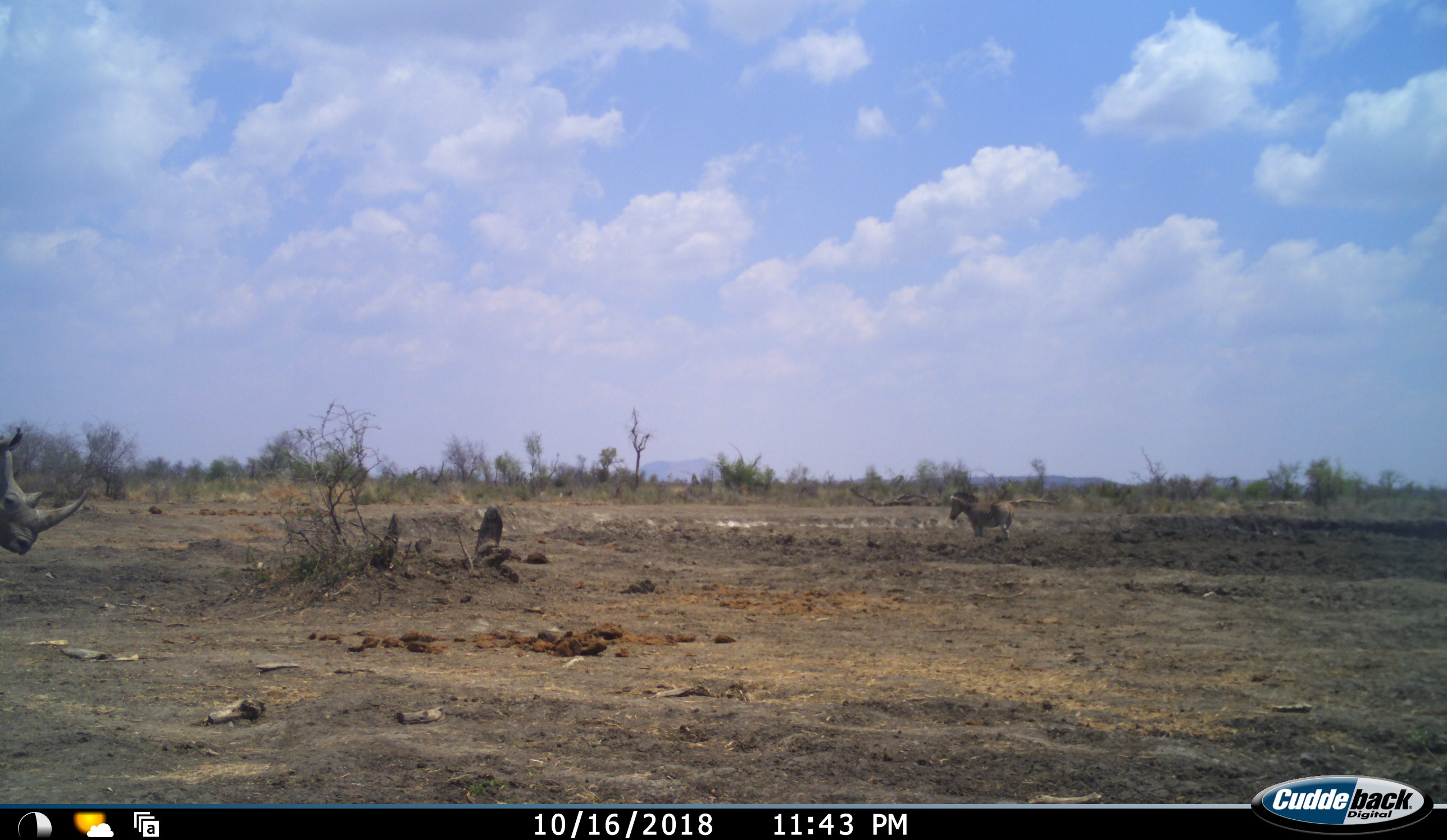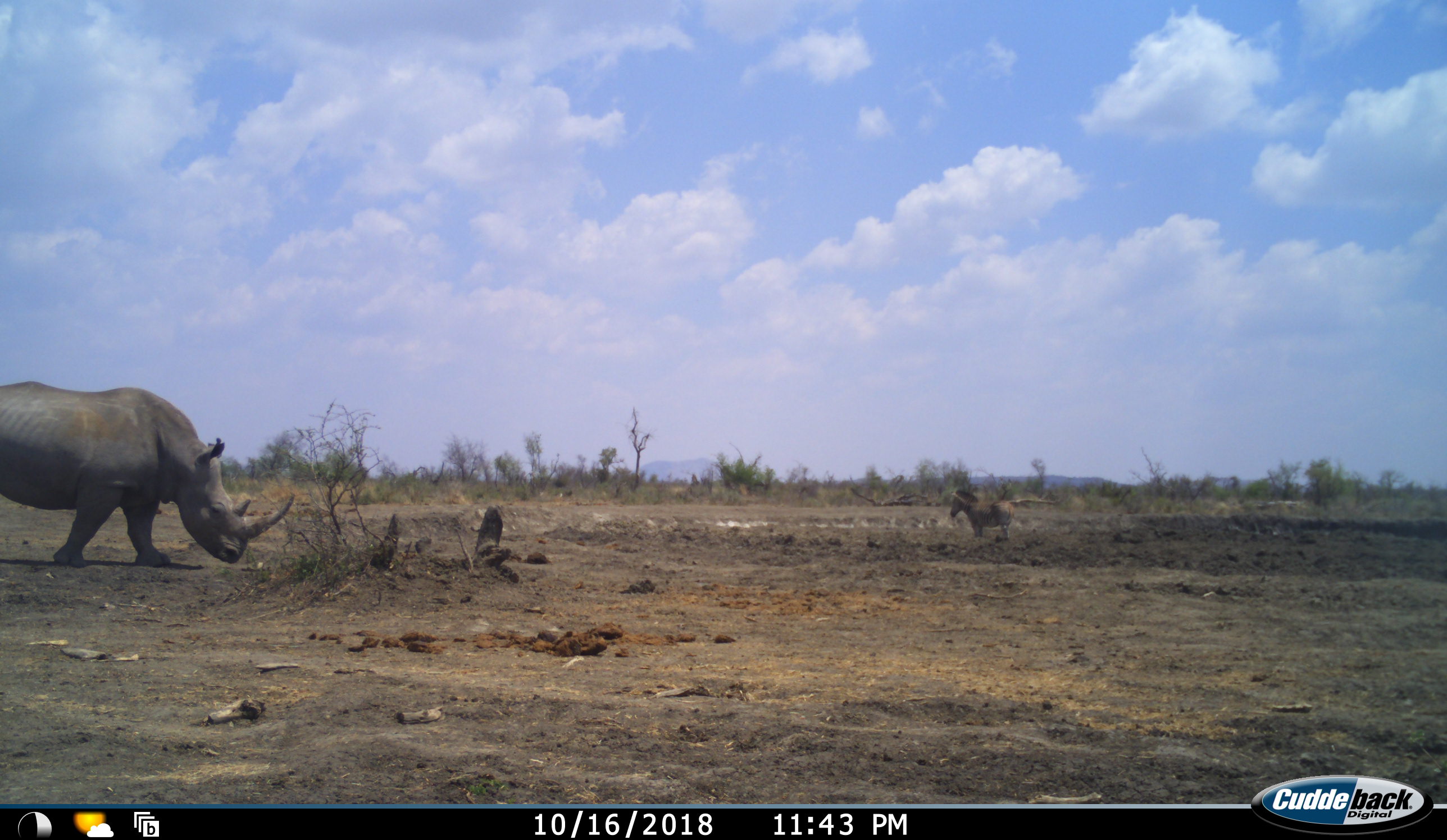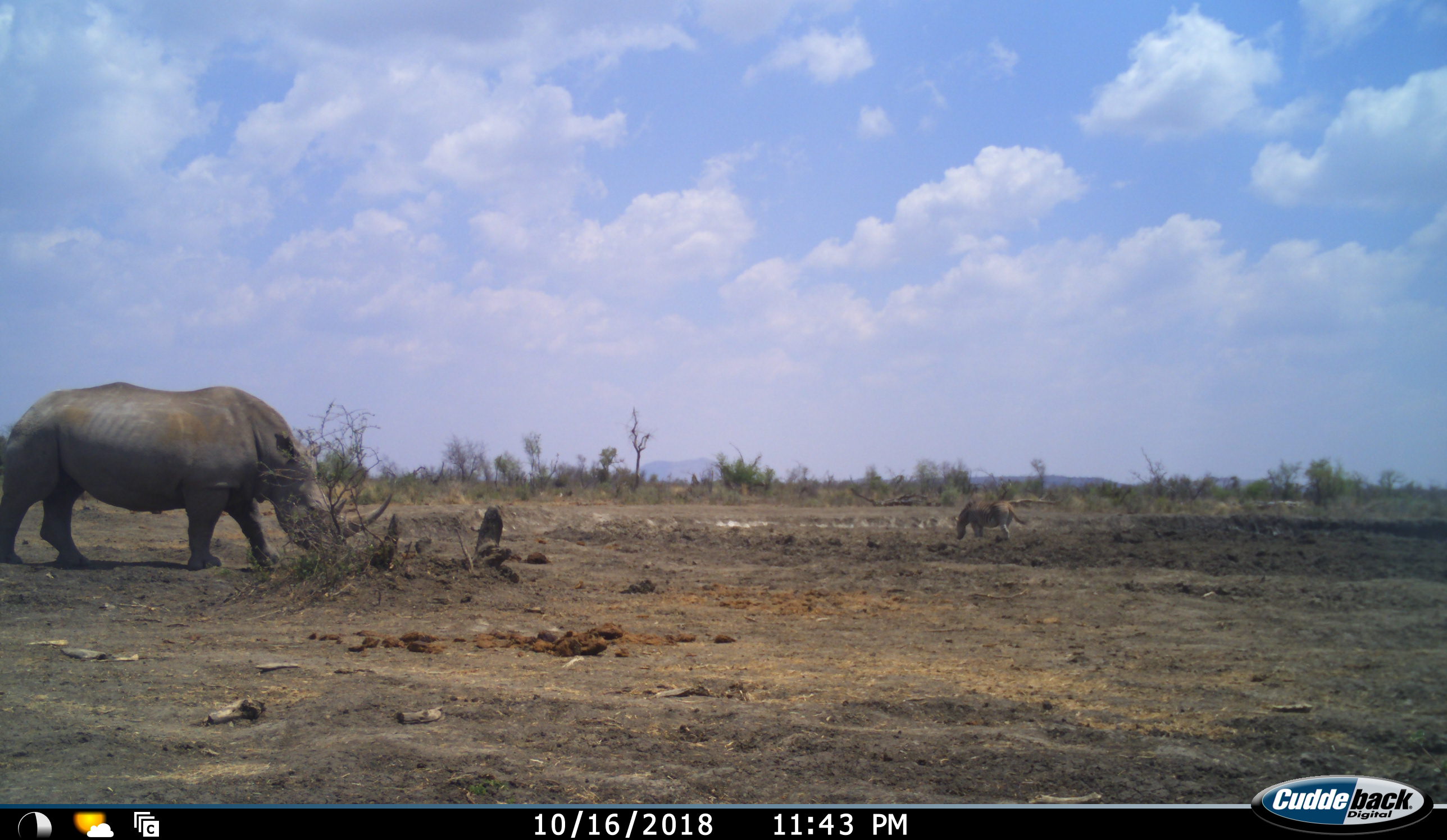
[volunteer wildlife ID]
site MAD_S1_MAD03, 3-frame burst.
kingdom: Animalia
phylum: Chordata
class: Mammalia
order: Perissodactyla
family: Rhinocerotidae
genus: Ceratotherium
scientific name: Ceratotherium simum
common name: white rhinoceros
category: rhinoceroswhite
Rhinoceroswhite (white rhinoceros) (Ceratotherium simum), count 1. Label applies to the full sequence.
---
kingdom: Animalia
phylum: Chordata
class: Mammalia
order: Perissodactyla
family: Equidae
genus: Equus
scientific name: Equus quagga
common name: plains zebra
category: zebraplains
Zebraplains (plains zebra) (Equus quagga), count 1. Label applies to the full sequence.